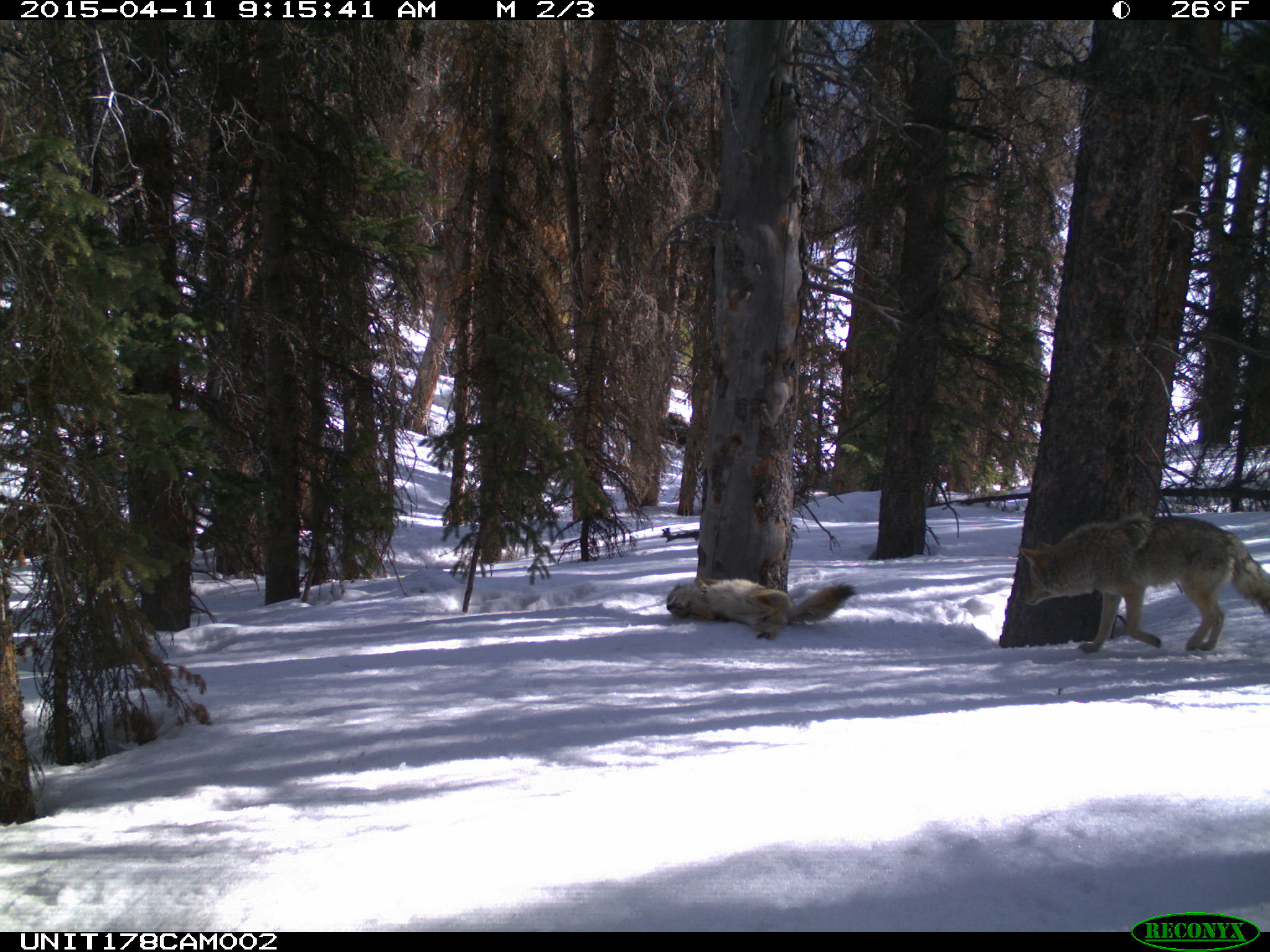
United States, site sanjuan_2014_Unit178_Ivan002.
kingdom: Animalia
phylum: Chordata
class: Mammalia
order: Carnivora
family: Canidae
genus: Canis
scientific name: Canis latrans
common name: coyote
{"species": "Canis latrans (coyote)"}